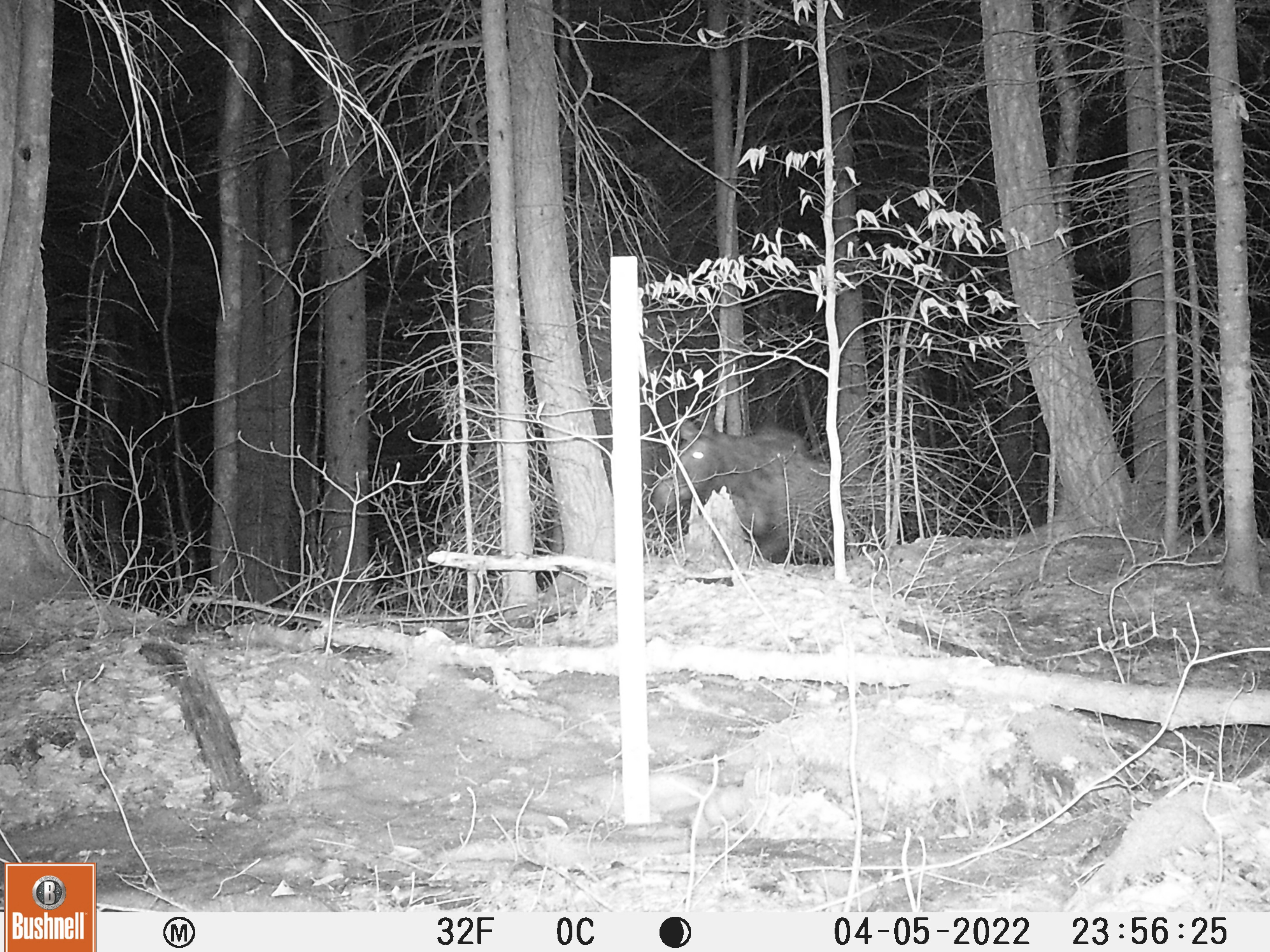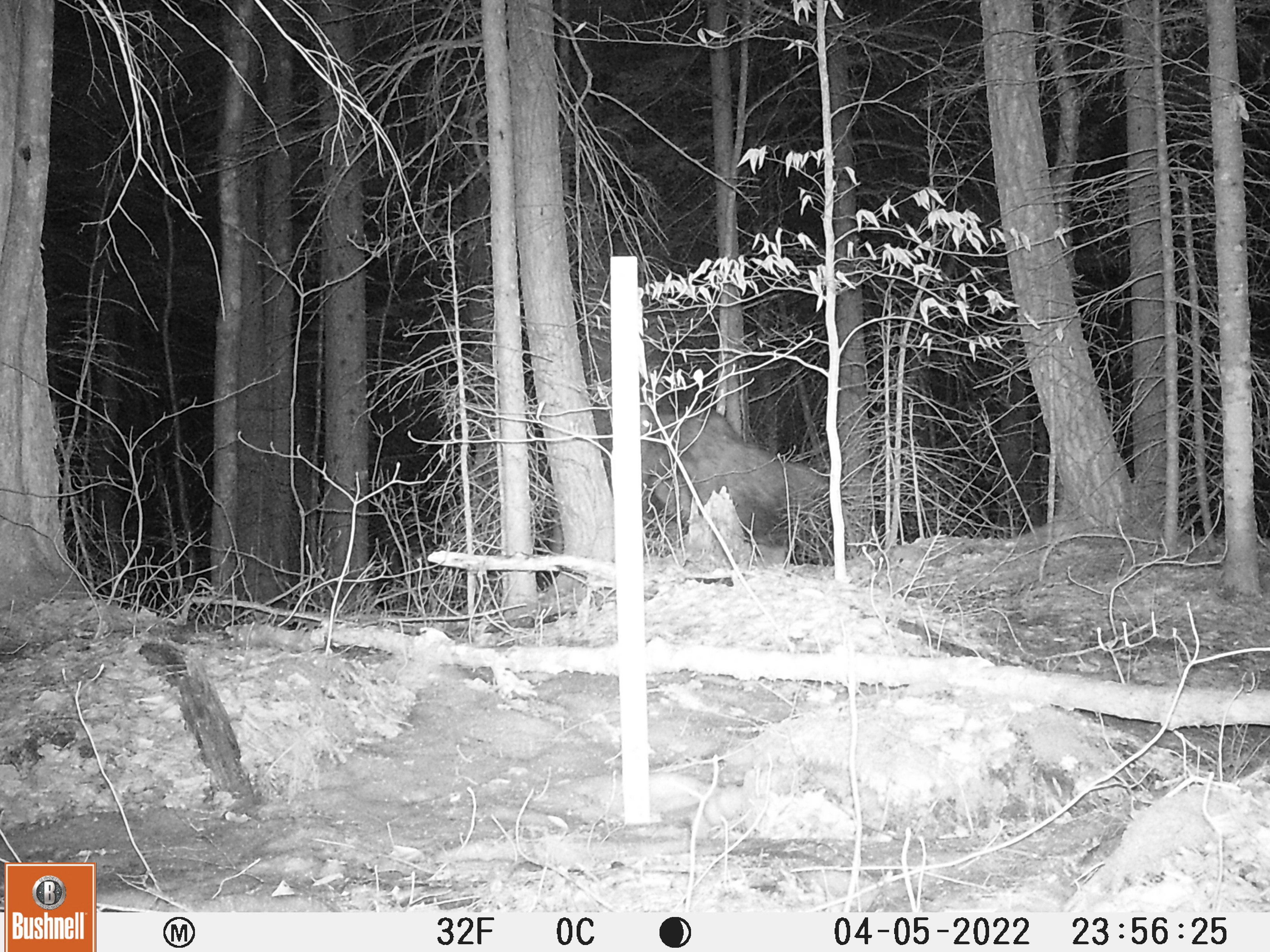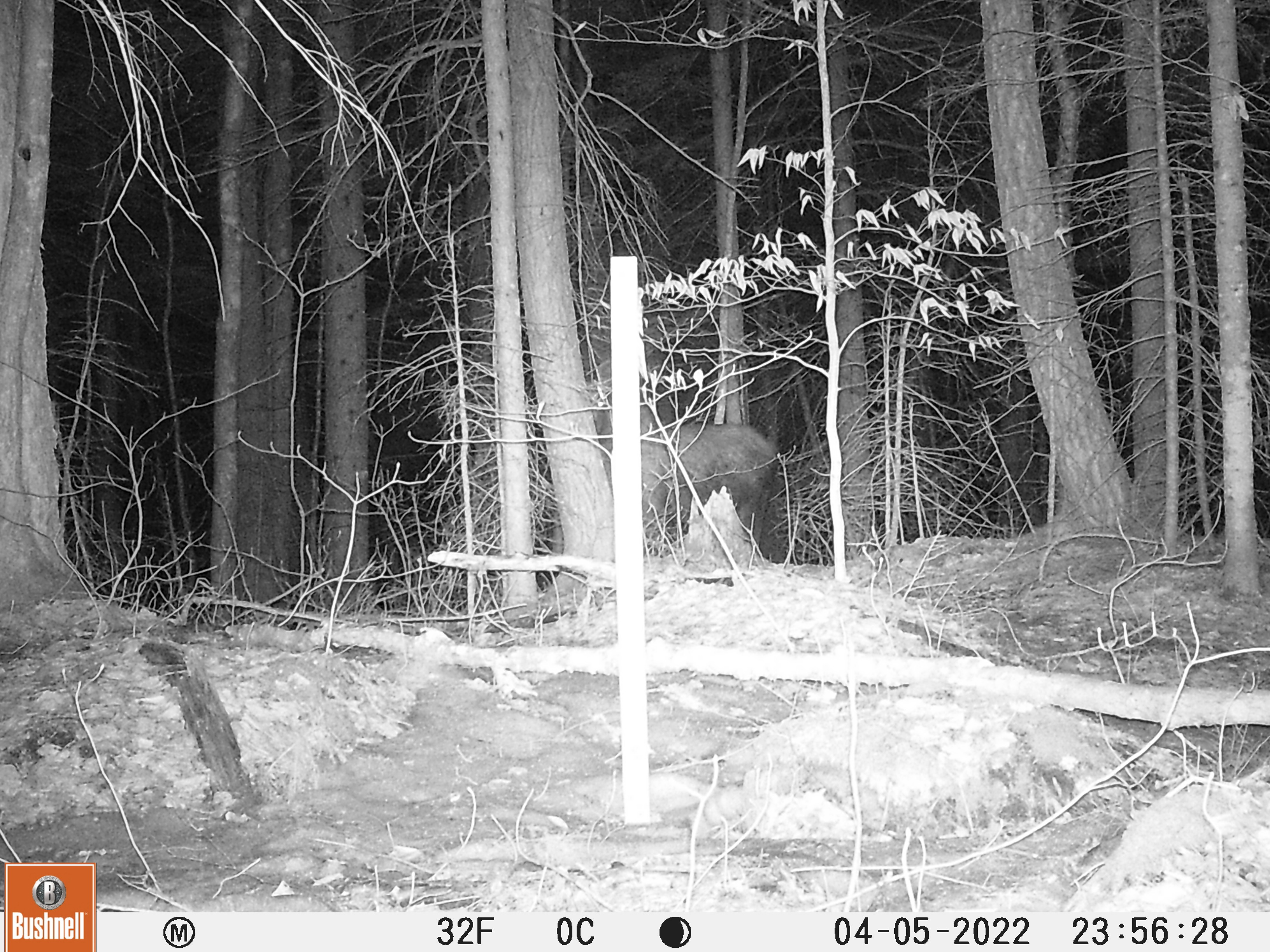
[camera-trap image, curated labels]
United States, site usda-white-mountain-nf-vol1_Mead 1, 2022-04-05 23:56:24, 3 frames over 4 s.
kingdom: Animalia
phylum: Chordata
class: Mammalia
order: Artiodactyla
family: Cervidae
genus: Alces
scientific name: Alces alces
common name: moose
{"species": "moose (Alces alces)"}